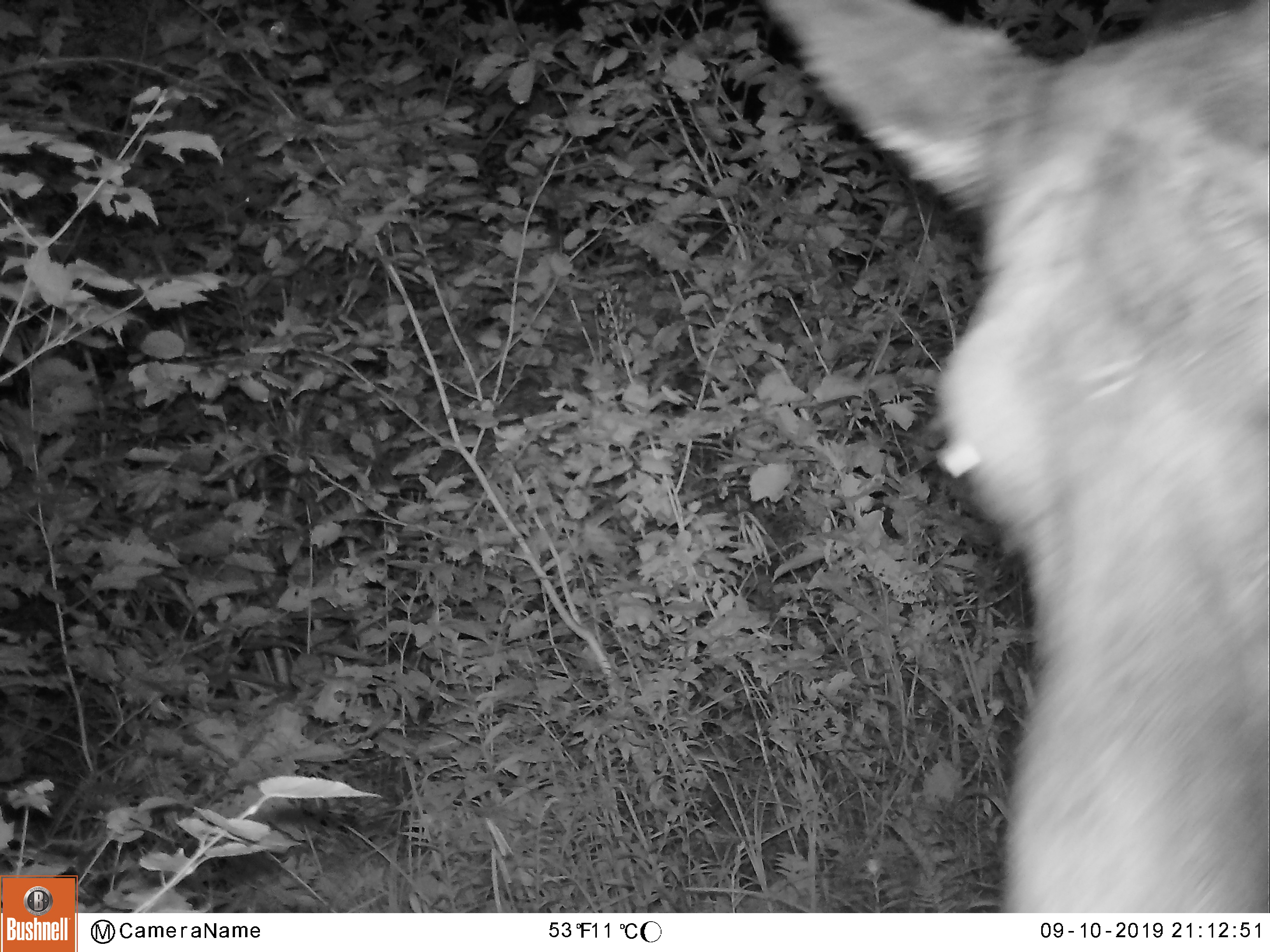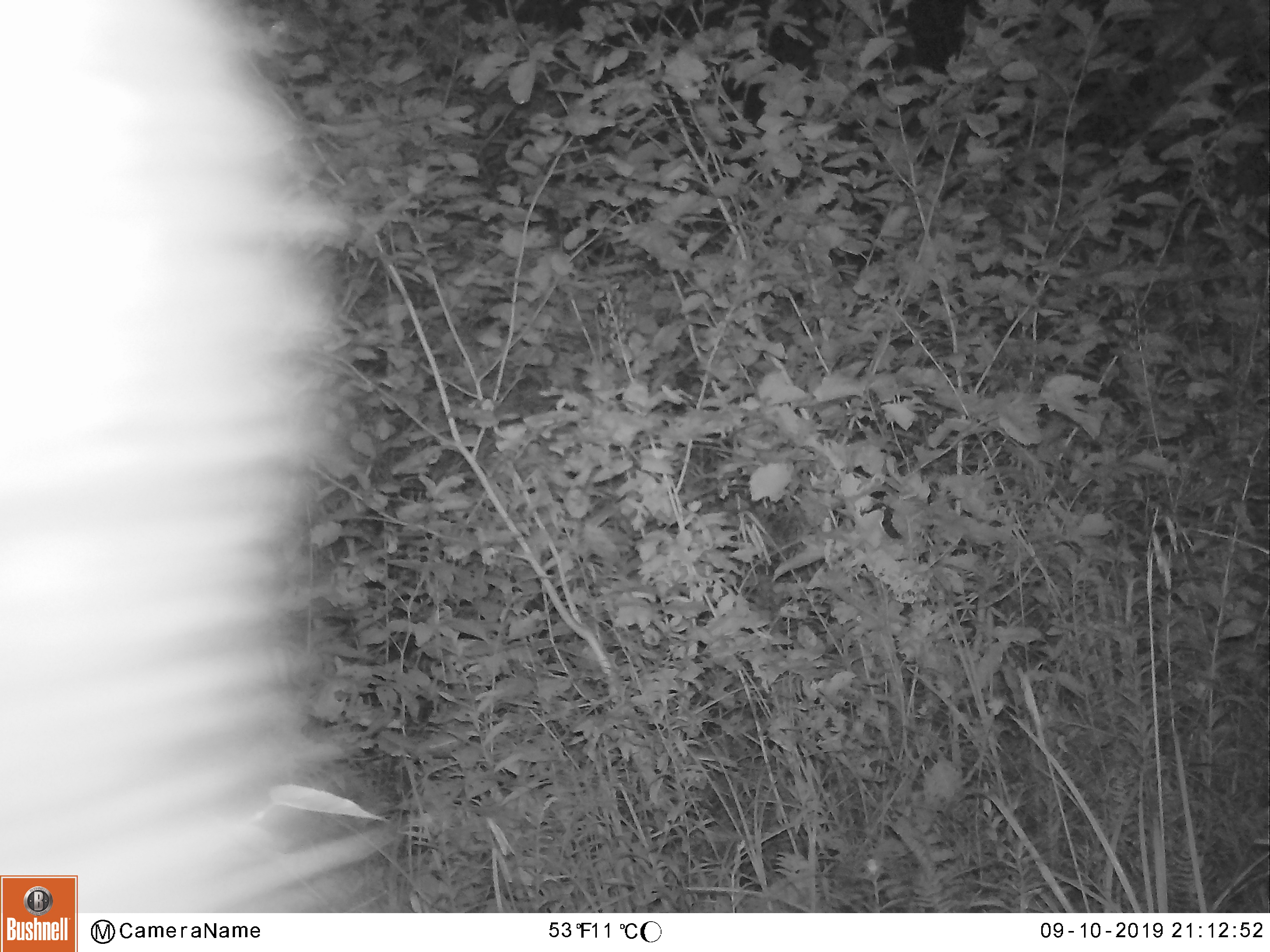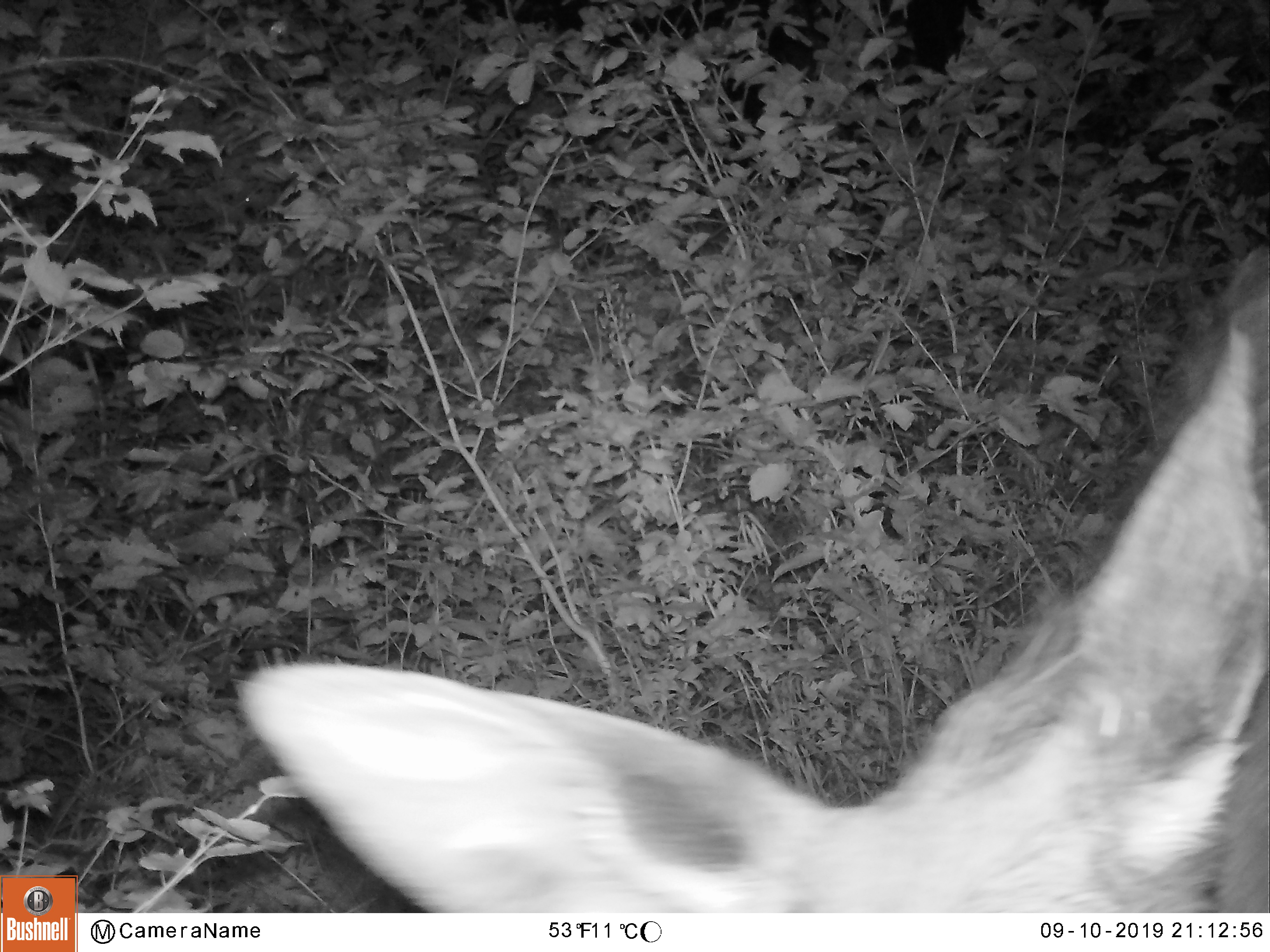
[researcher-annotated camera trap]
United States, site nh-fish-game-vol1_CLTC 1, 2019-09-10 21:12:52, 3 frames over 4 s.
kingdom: Animalia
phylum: Chordata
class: Mammalia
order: Artiodactyla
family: Cervidae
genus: Alces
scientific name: Alces alces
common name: moose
Moose (Alces alces).